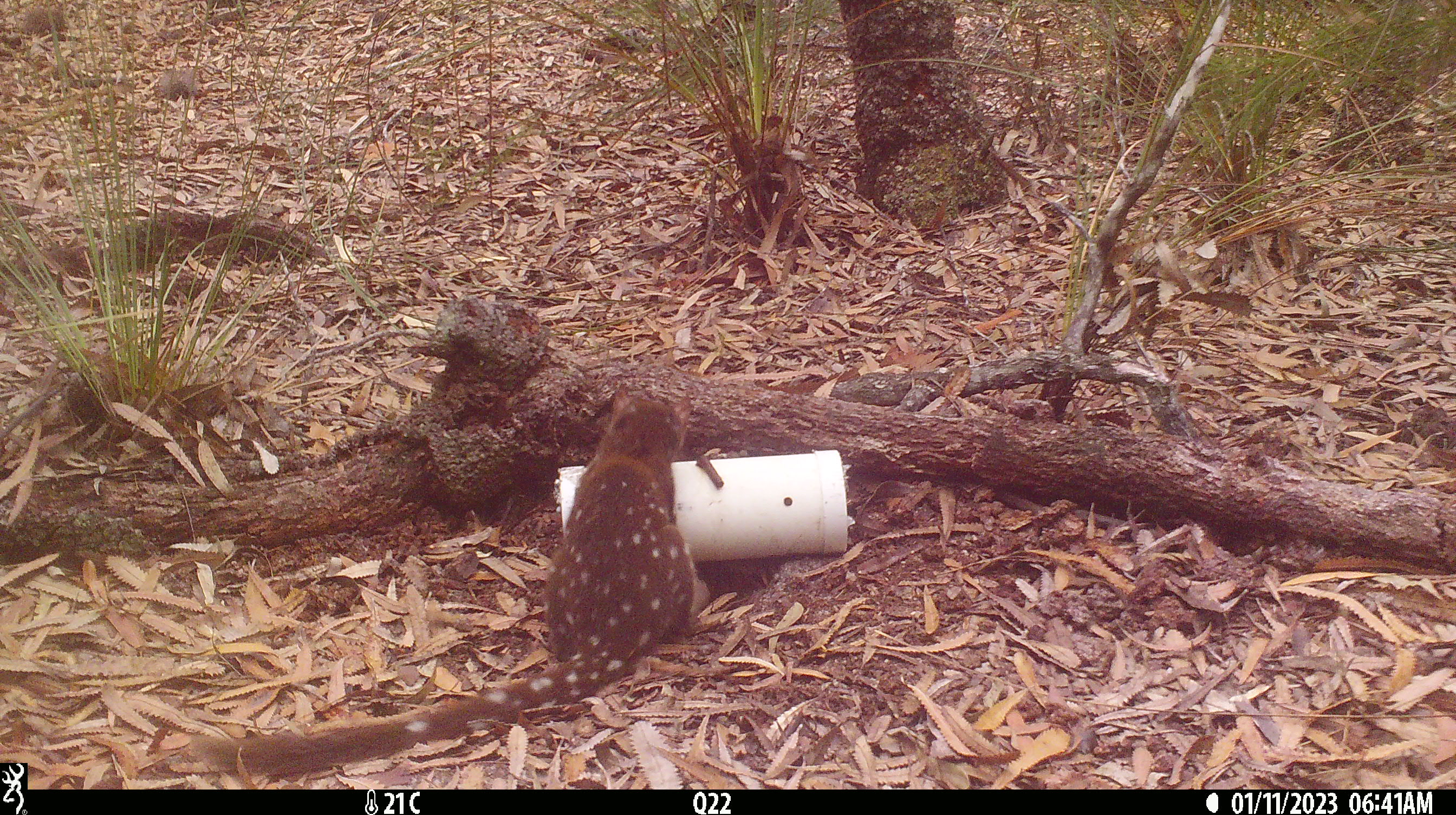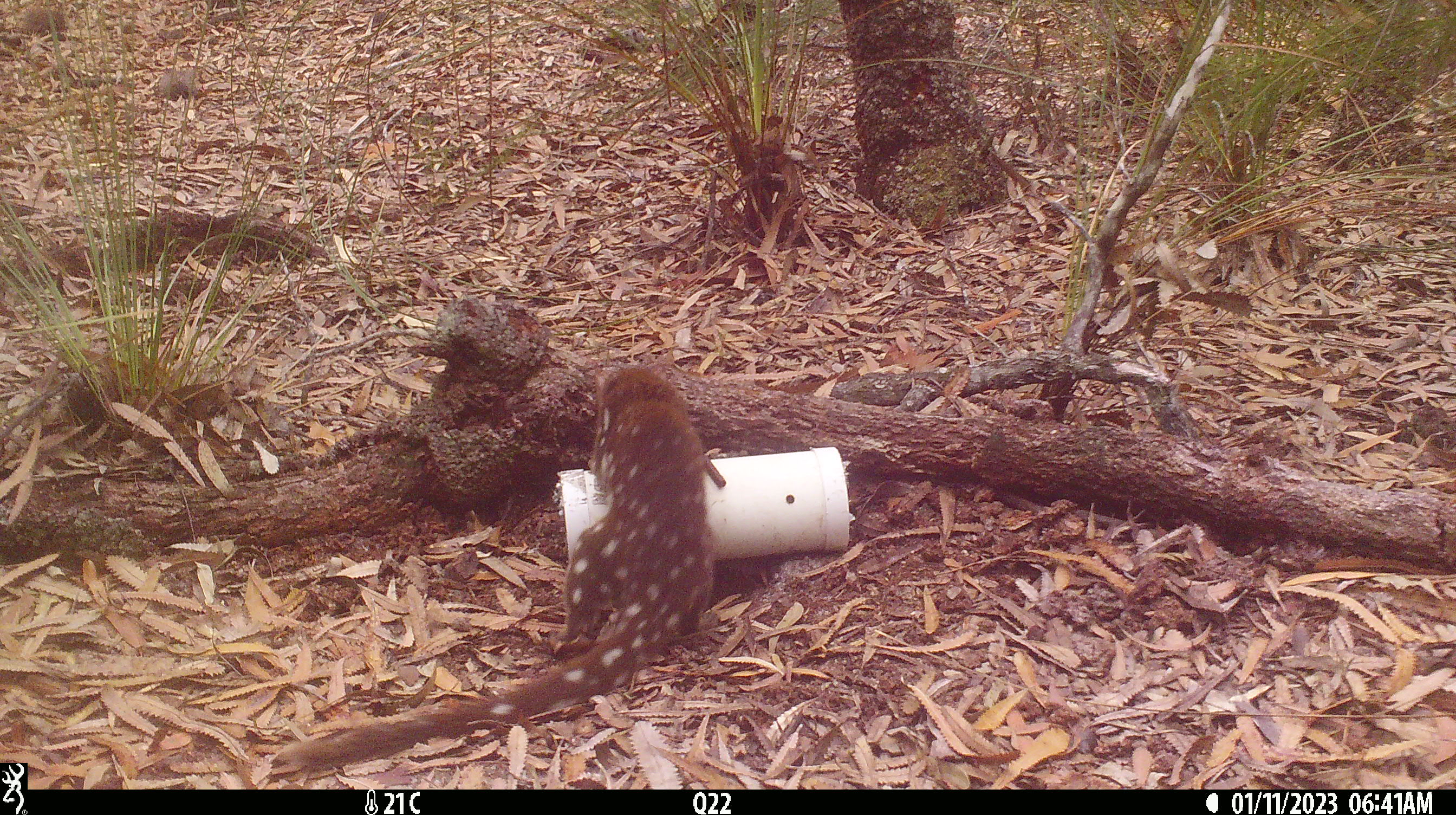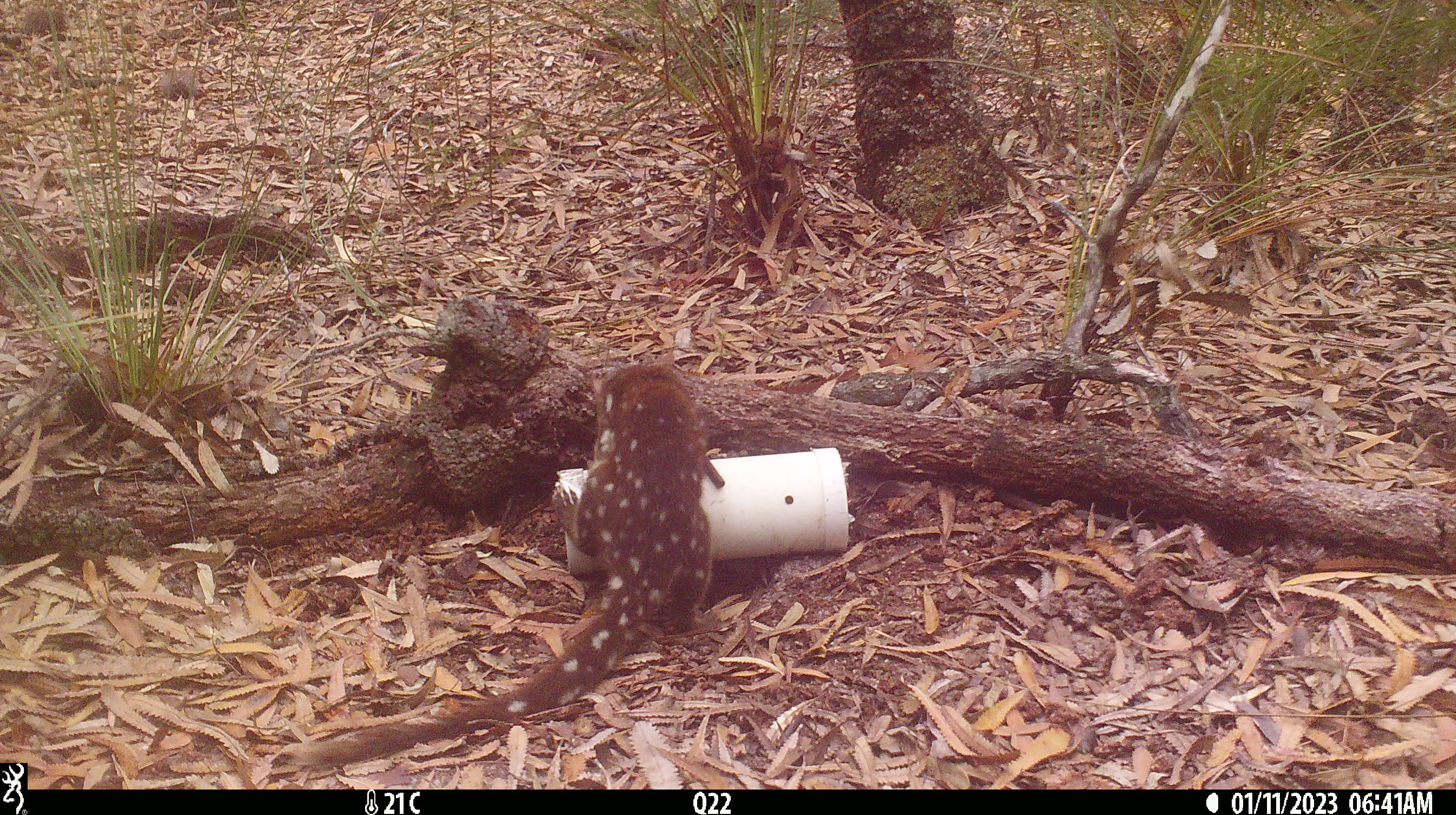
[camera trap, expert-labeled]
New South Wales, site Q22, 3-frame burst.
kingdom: Animalia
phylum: Chordata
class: Mammalia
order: Dasyuromorphia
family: Dasyuridae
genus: Dasyurus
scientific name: Dasyurus maculatus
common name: spotted-tailed quoll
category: quoll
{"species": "quoll (spotted-tailed quoll) (Dasyurus maculatus)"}